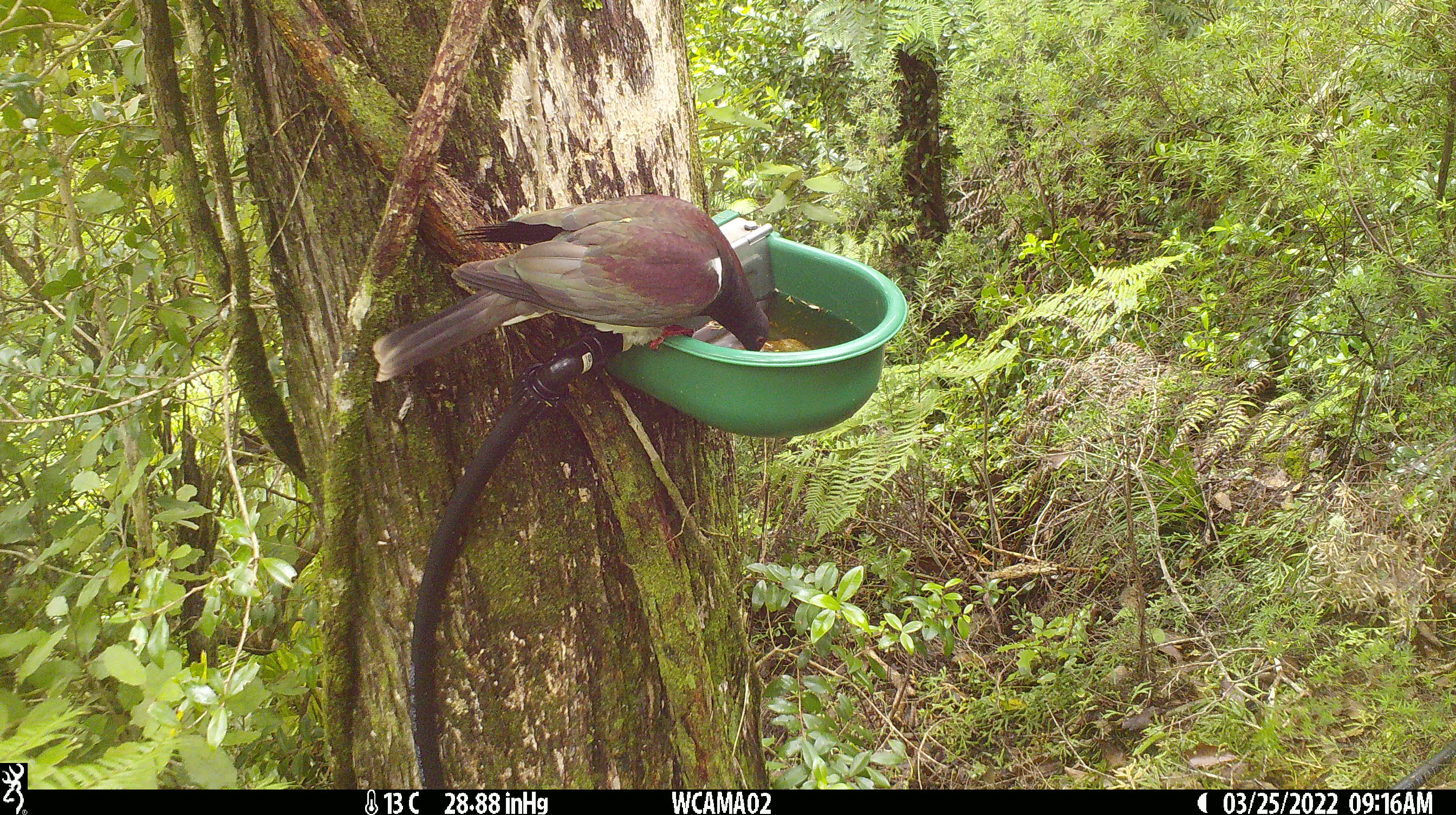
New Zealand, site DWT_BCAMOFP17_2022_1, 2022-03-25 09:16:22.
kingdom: Animalia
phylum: Chordata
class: Aves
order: Columbiformes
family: Columbidae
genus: Hemiphaga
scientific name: Hemiphaga novaeseelandiae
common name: new zealand pigeon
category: kereru